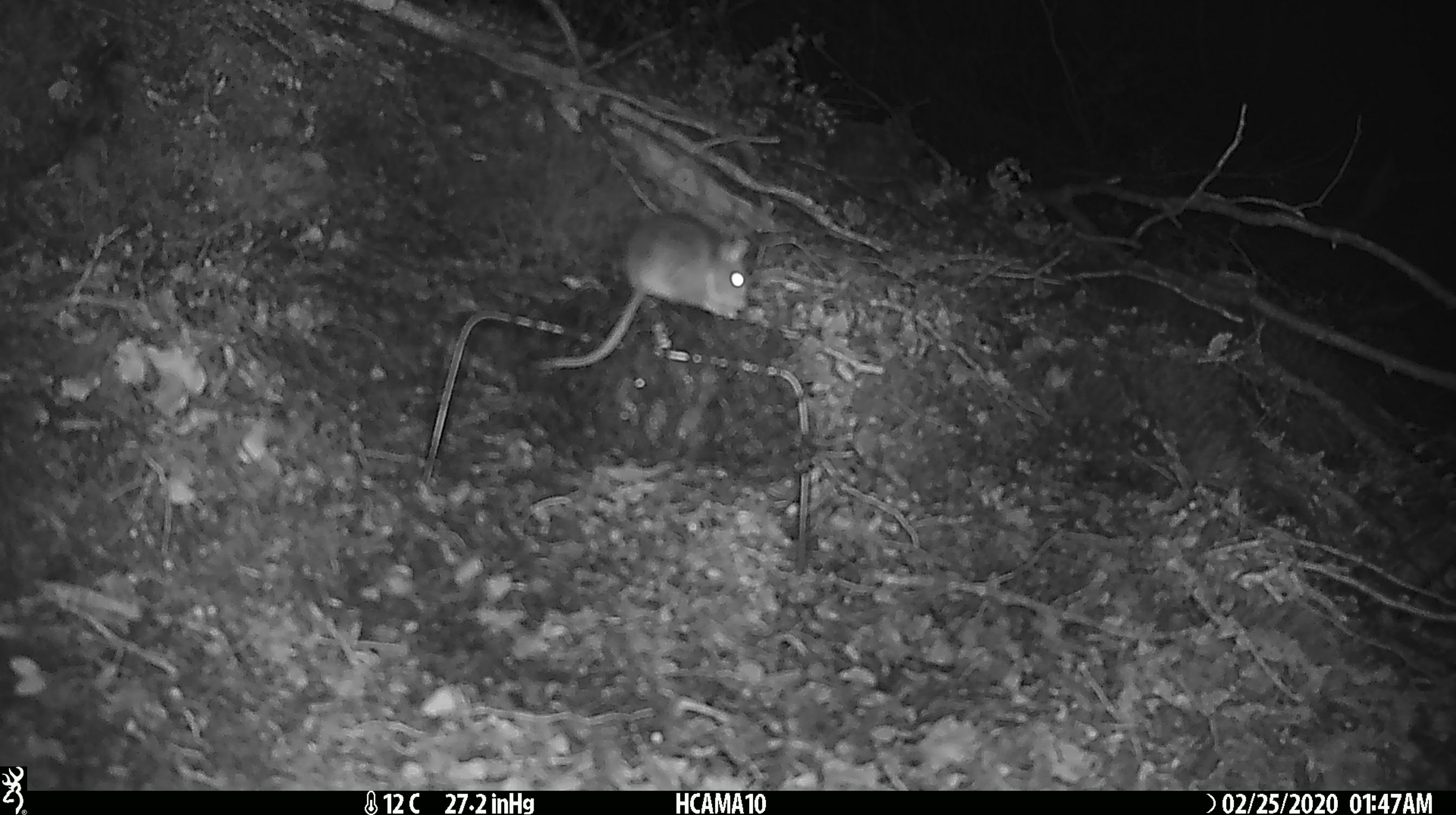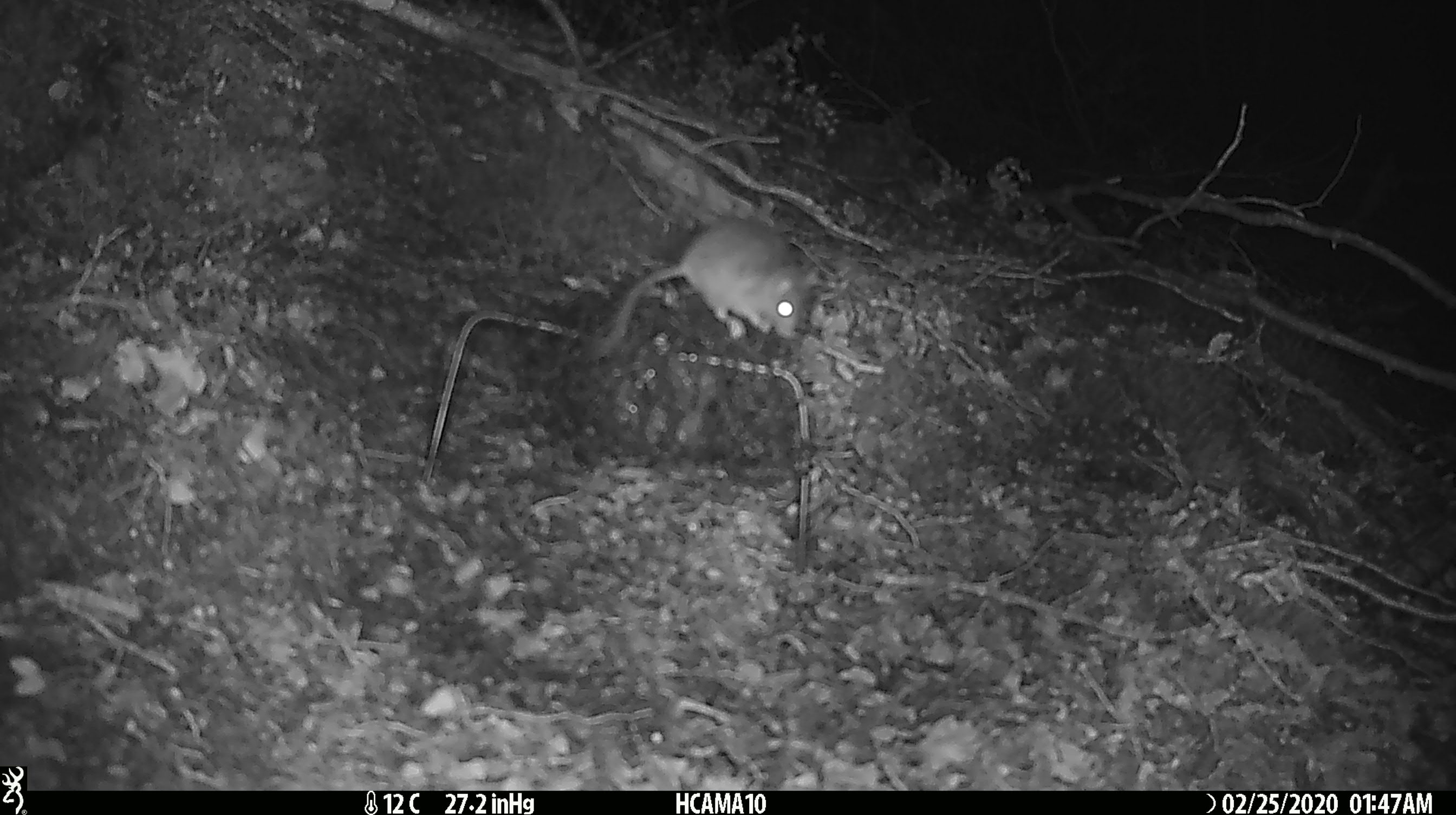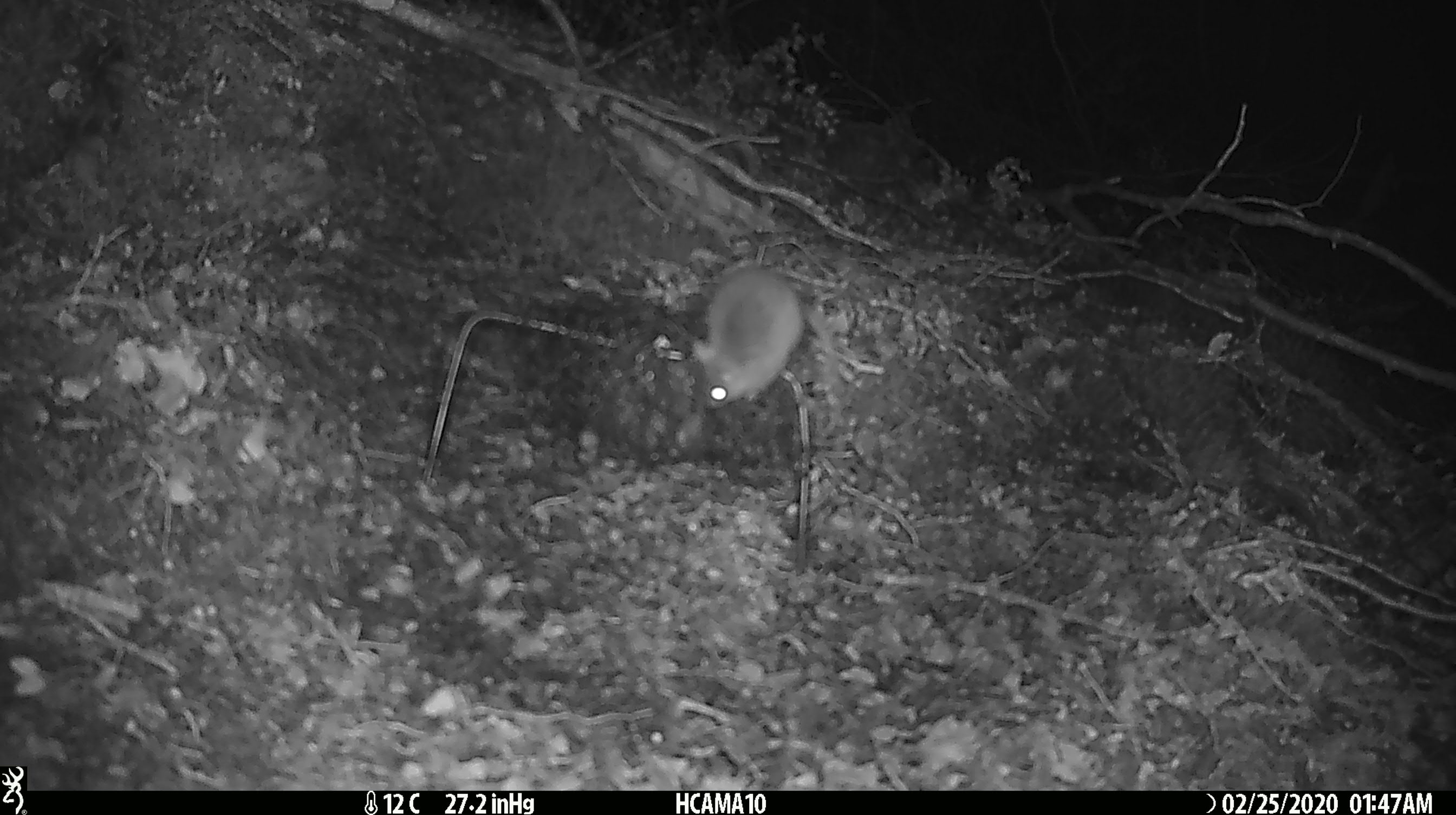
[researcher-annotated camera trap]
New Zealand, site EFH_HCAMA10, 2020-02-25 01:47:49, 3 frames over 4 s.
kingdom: Animalia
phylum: Chordata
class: Mammalia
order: Rodentia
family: Muridae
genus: Mus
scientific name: Mus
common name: mouse